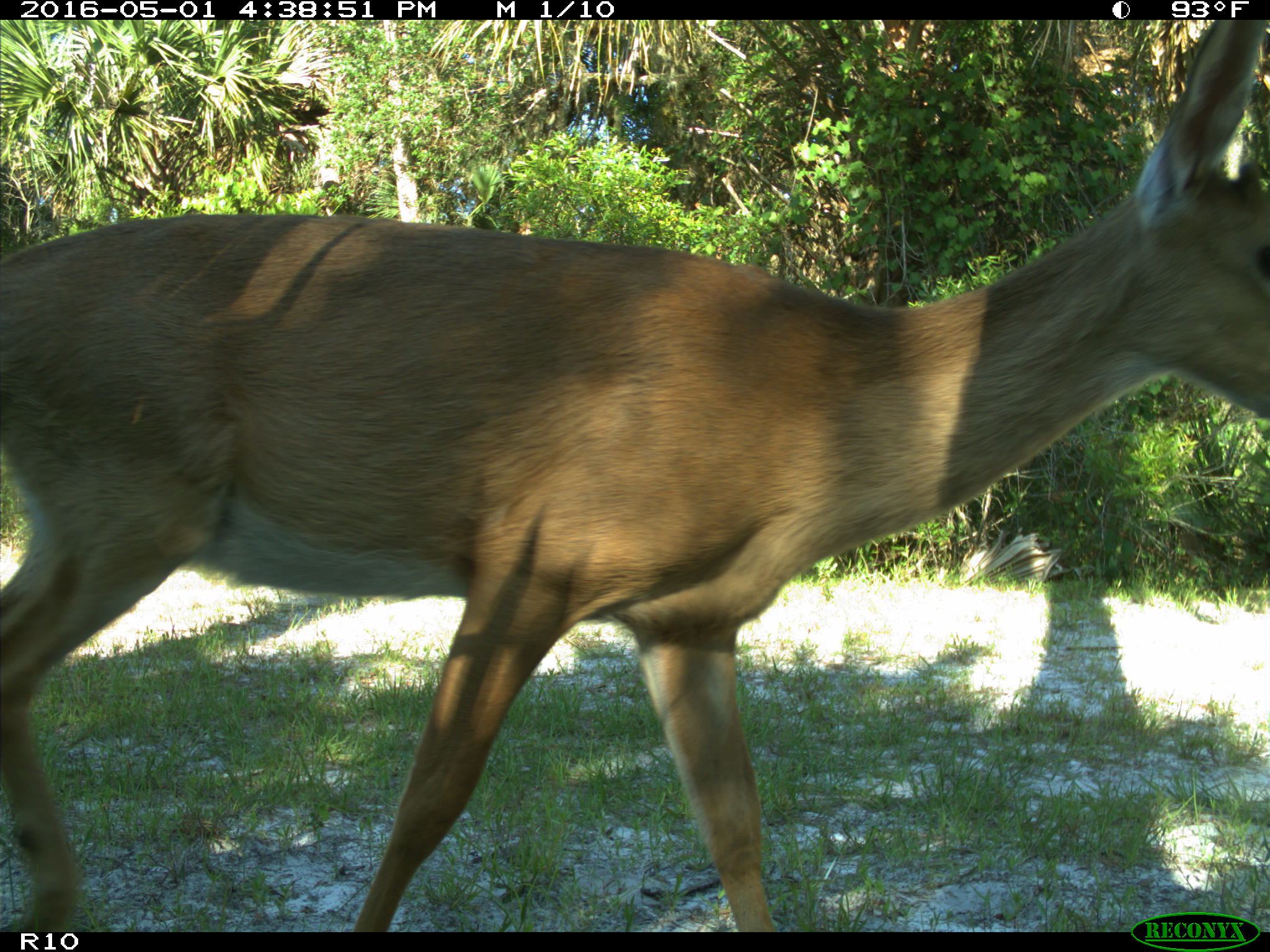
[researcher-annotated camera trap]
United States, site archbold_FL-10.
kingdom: Animalia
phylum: Chordata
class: Mammalia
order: Artiodactyla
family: Cervidae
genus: Odocoileus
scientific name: Odocoileus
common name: deer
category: unidentified deer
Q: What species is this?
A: Unidentified deer (deer) (Odocoileus).